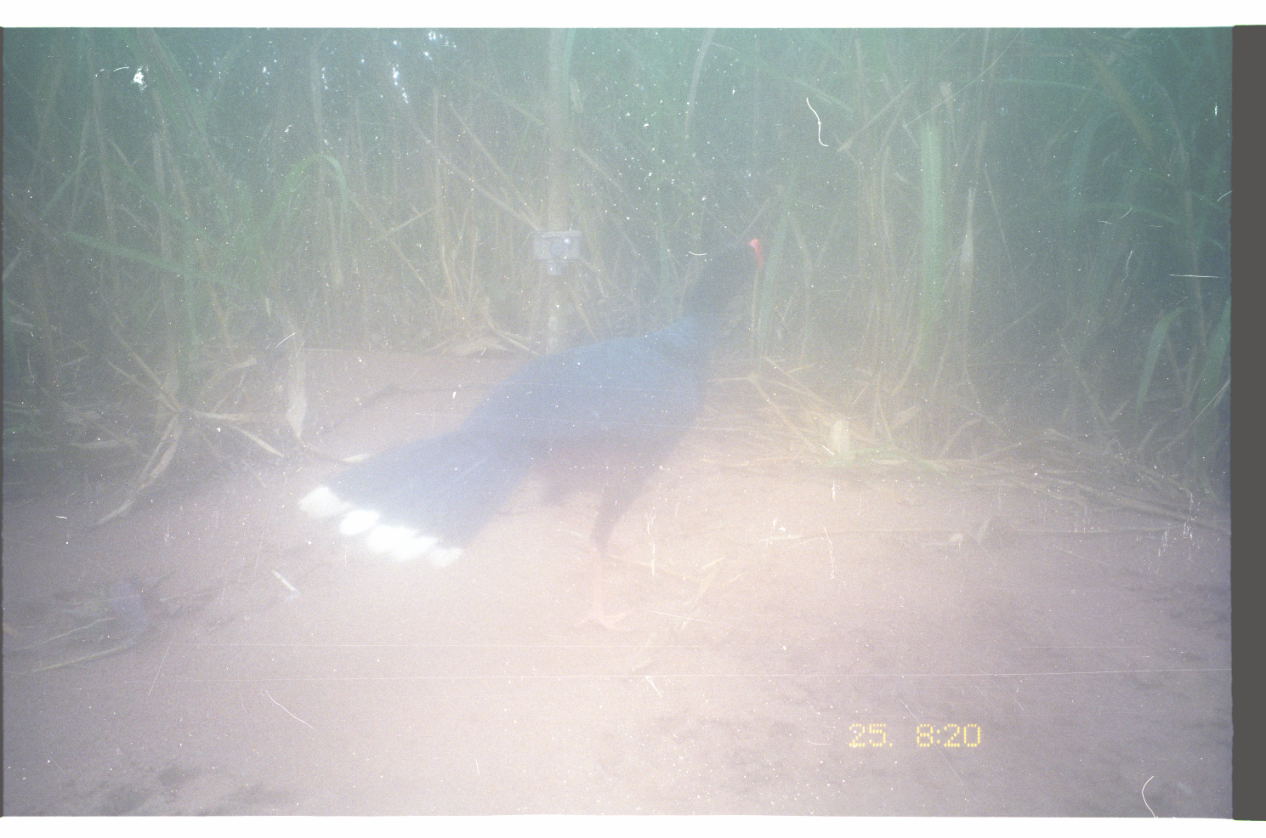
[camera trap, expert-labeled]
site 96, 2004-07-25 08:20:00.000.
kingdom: Animalia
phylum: Chordata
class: Aves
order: Galliformes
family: Cracidae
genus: Mitu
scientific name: Mitu tuberosum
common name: razor-billed curassow